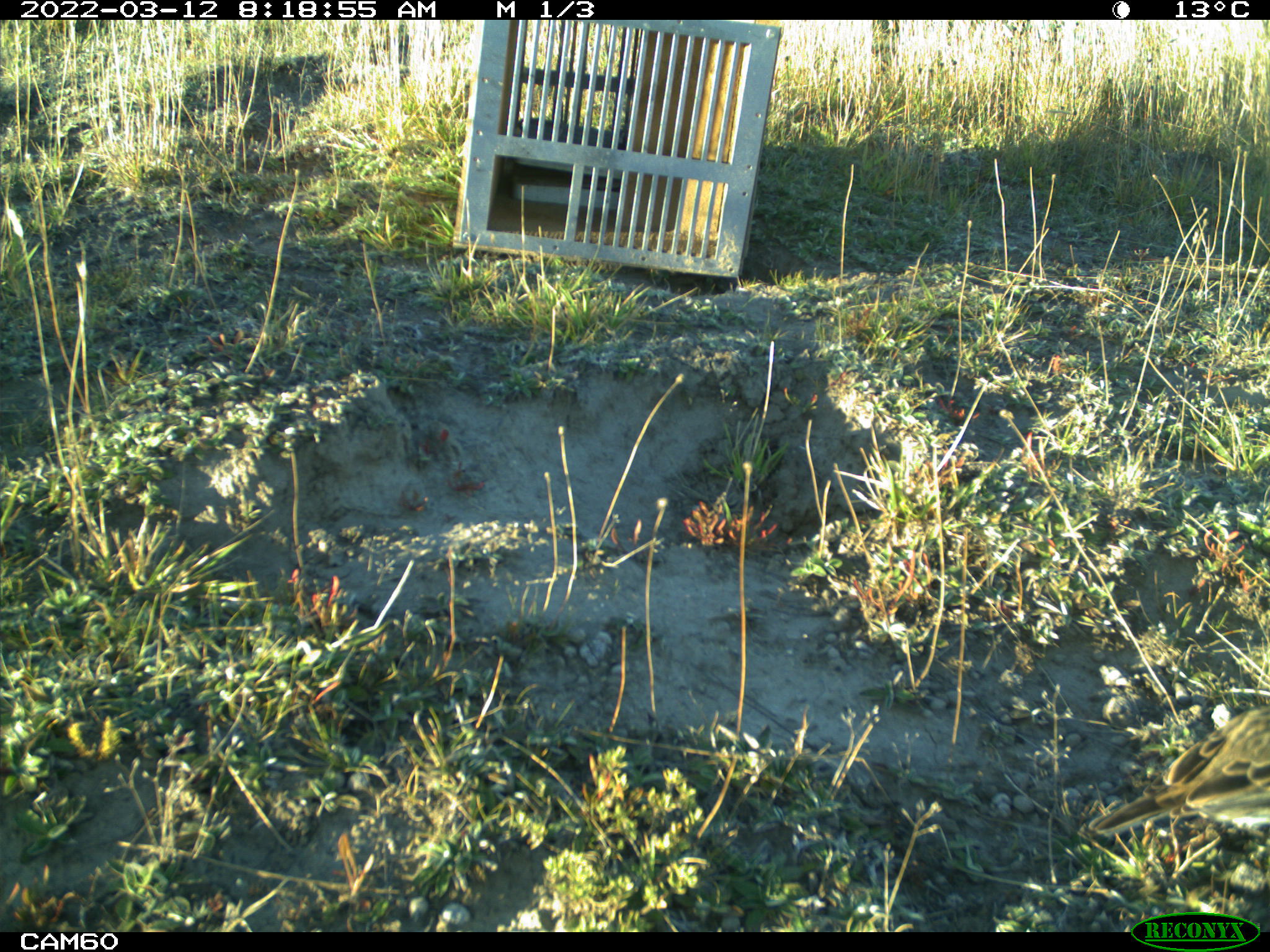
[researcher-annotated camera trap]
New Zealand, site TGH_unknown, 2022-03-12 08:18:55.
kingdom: Animalia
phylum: Chordata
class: Aves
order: Passeriformes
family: Motacillidae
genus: Anthus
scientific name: Anthus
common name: pipit